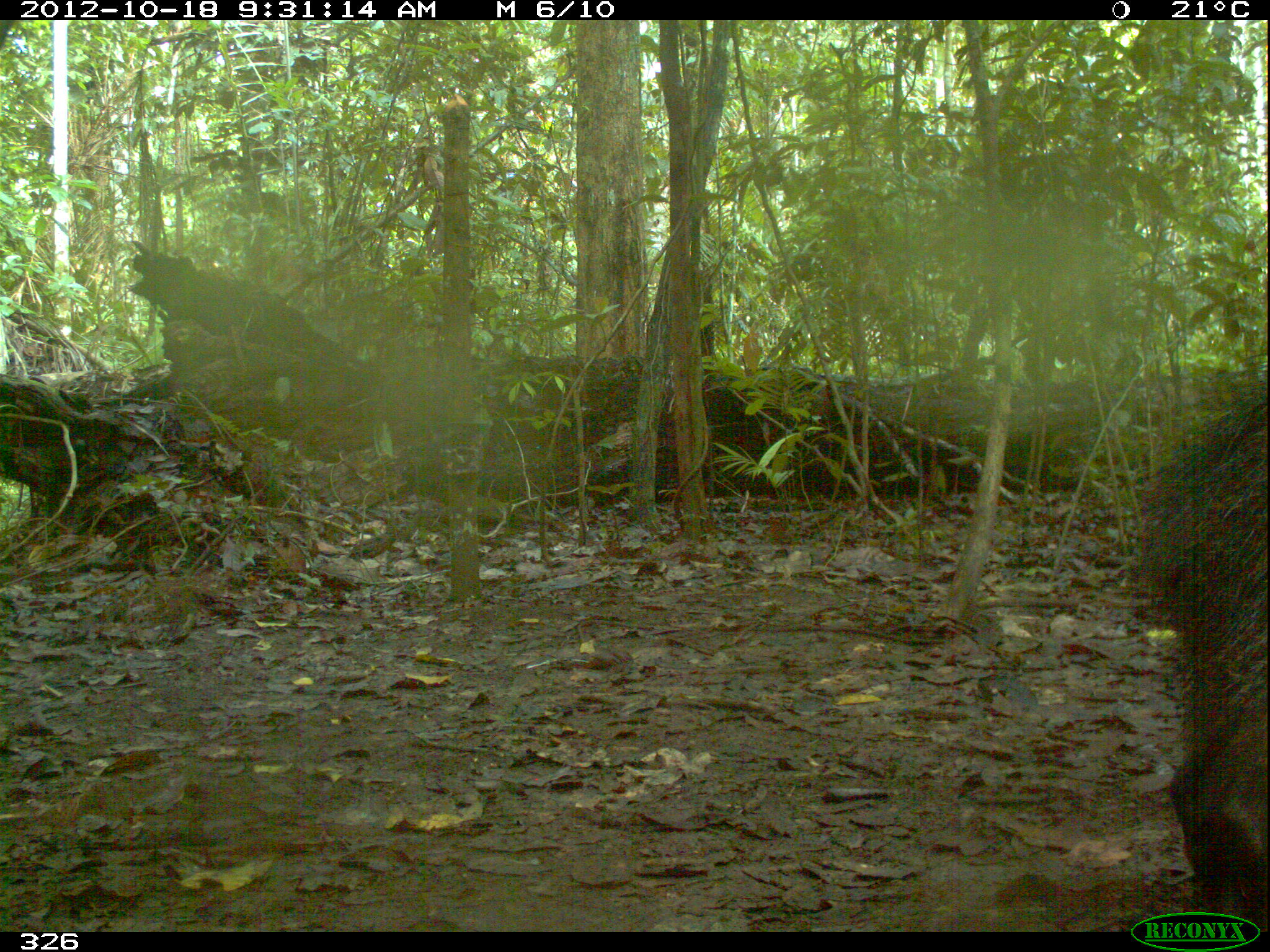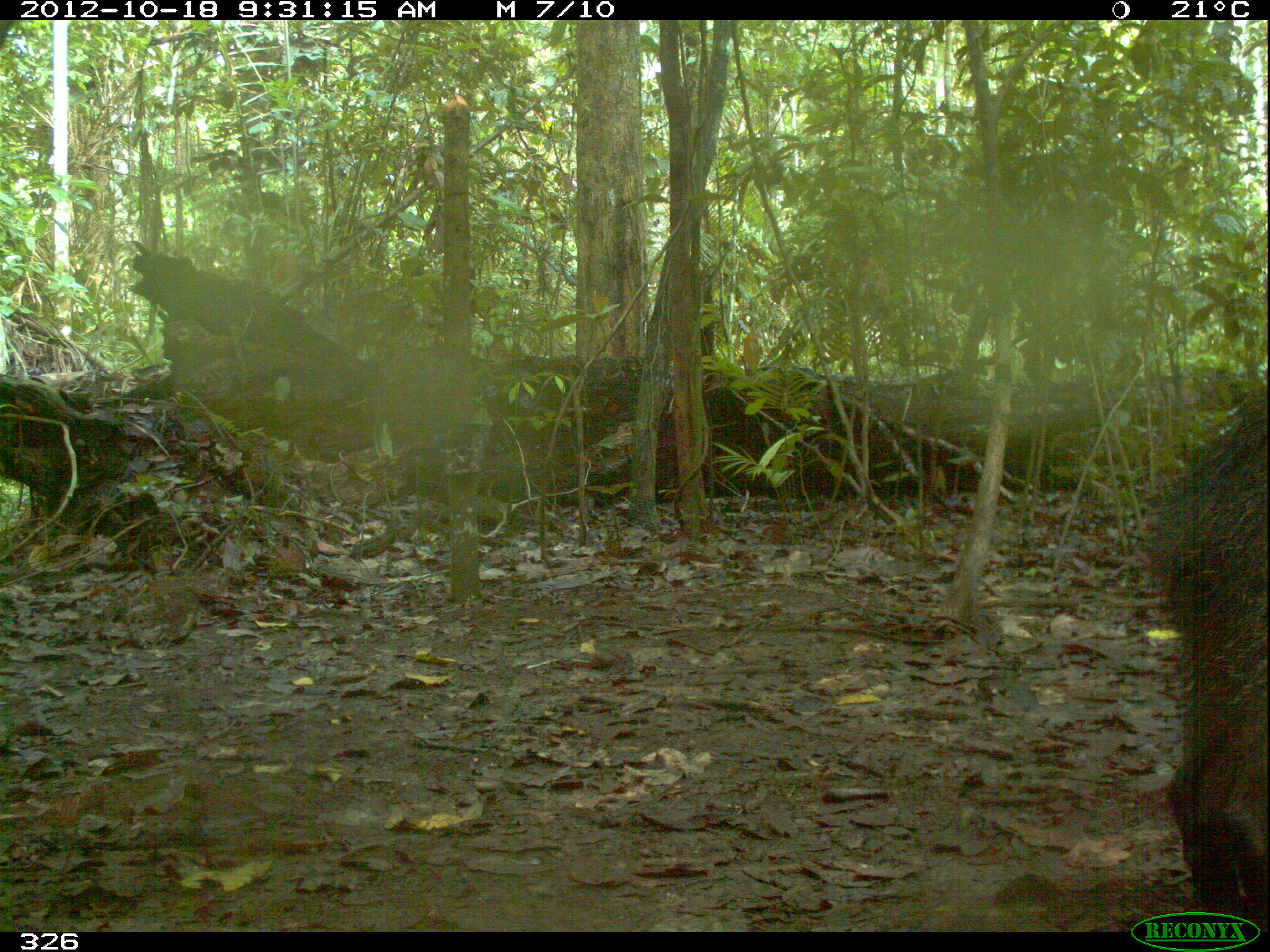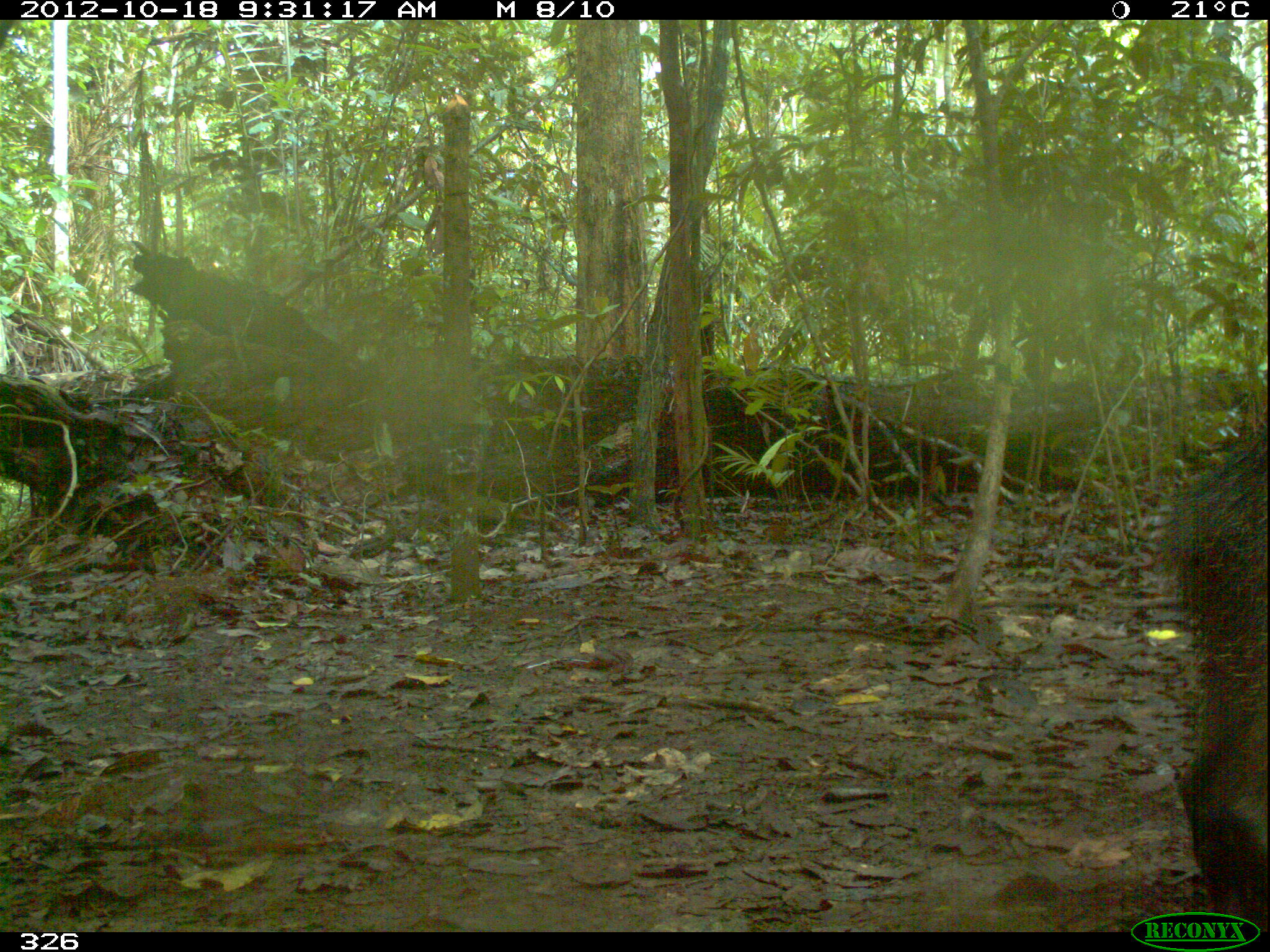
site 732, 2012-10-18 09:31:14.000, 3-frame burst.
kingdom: Animalia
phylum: Chordata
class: Mammalia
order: Artiodactyla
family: Tayassuidae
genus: Tayassu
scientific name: Tayassu pecari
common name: white-lipped peccary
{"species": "Tayassu pecari (white-lipped peccary)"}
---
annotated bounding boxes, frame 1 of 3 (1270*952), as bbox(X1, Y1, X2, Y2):
tayassu pecari: bbox(1118, 378, 1266, 933)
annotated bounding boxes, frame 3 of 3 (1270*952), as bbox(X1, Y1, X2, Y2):
tayassu pecari: bbox(1155, 425, 1266, 933)